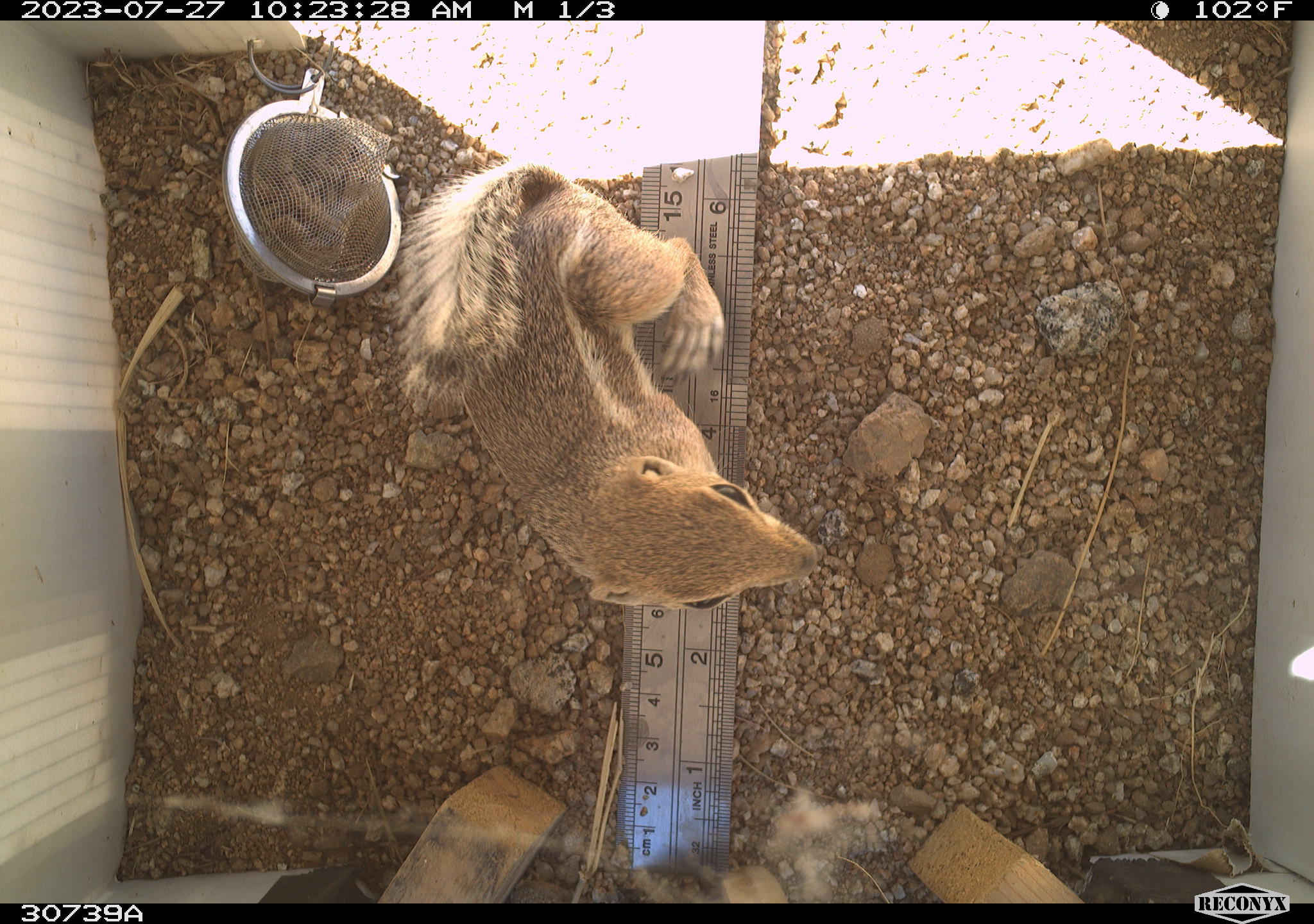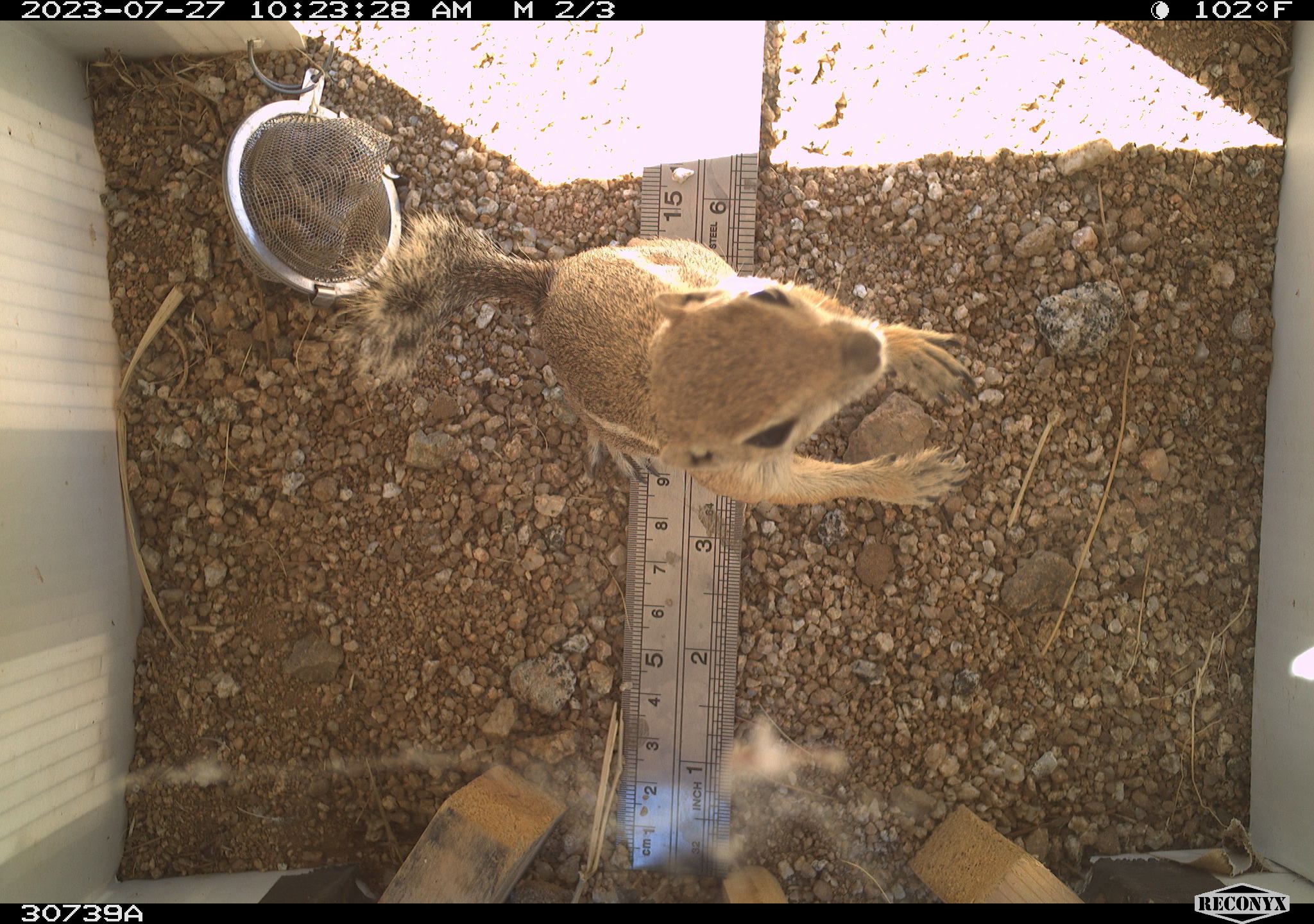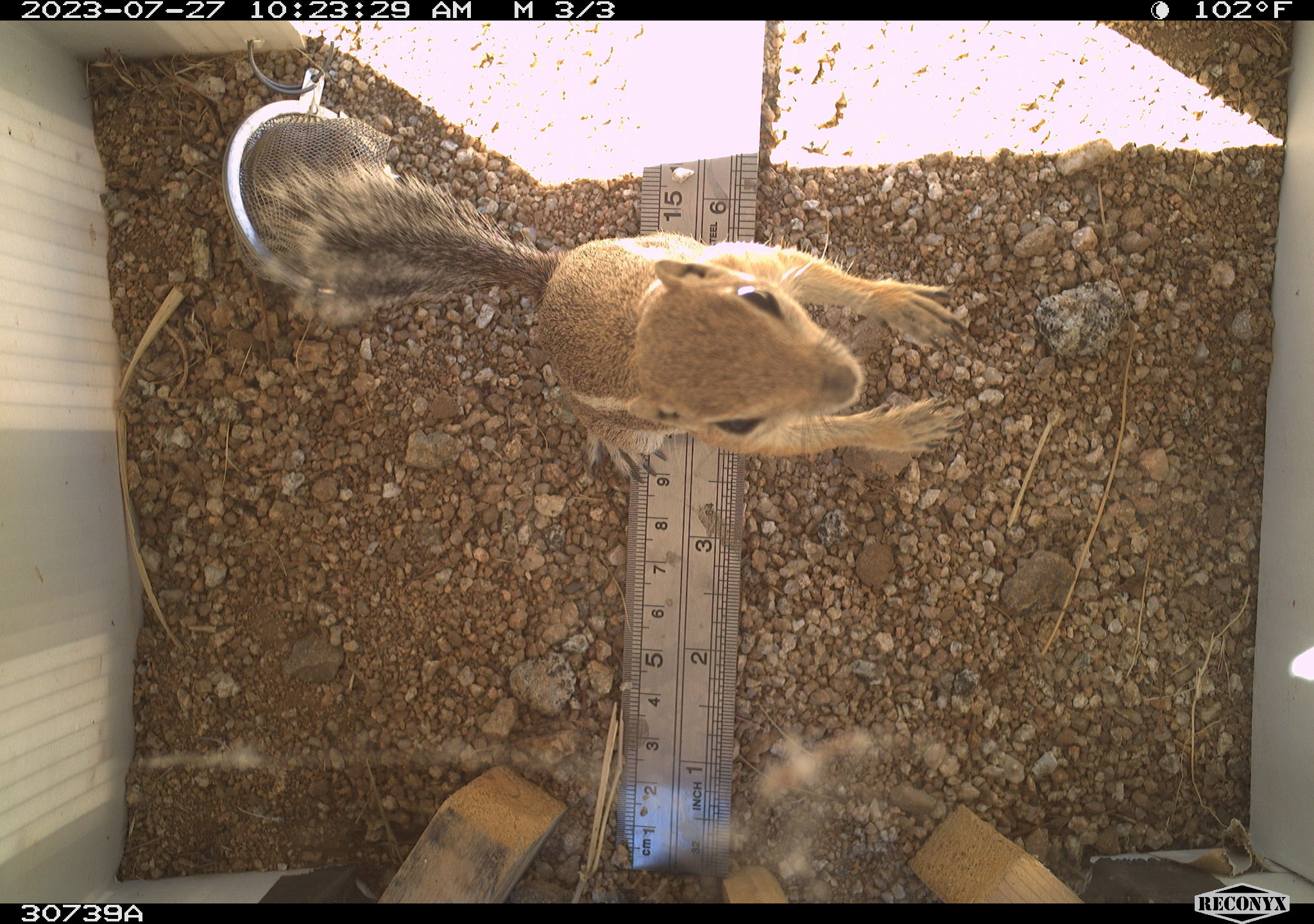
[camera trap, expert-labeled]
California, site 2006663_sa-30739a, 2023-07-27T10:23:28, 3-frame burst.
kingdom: Animalia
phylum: Chordata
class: Mammalia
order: Rodentia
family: Sciuridae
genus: Ammospermophilus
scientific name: Ammospermophilus leucurus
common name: white-tailed antelope squirrel